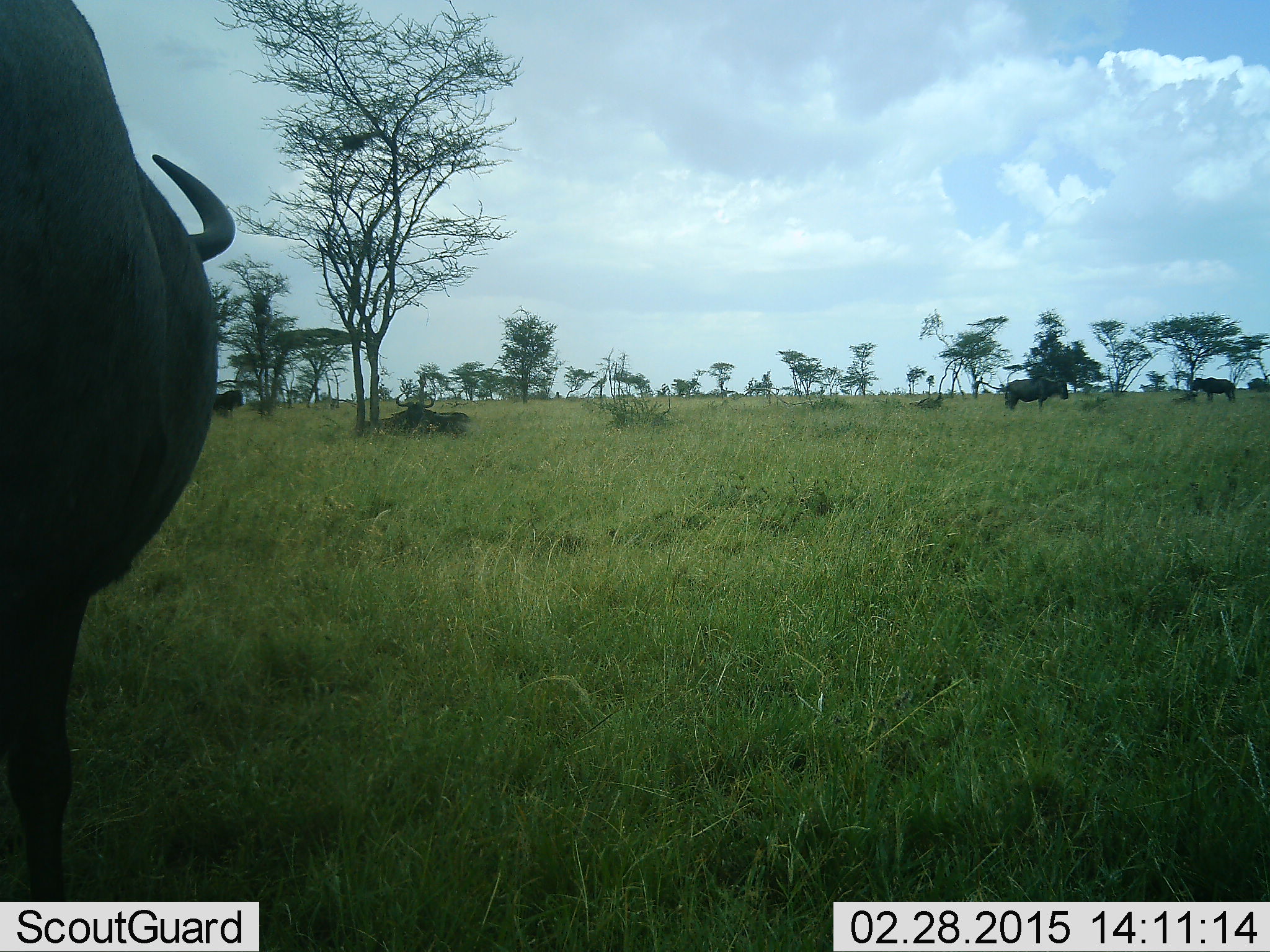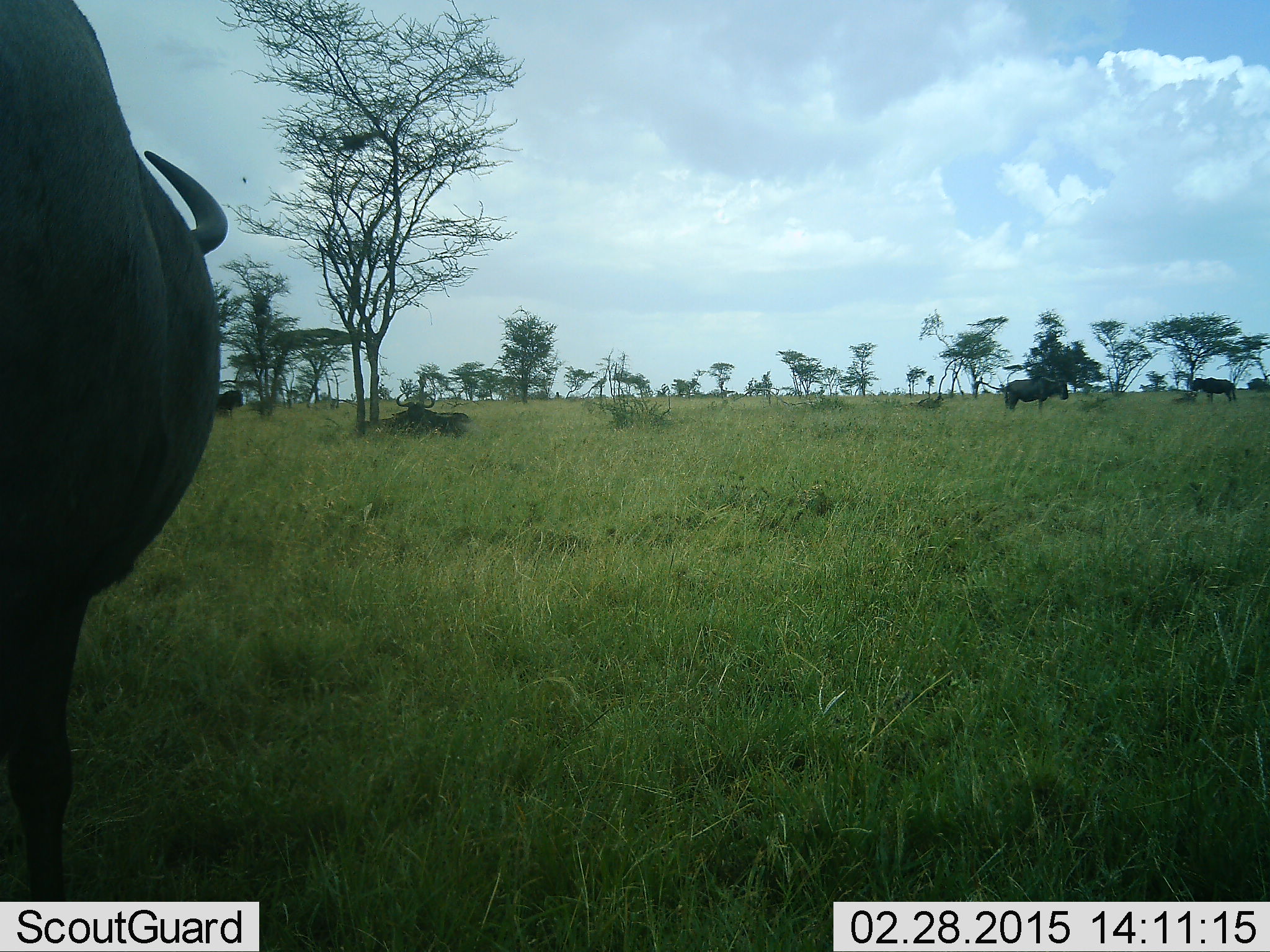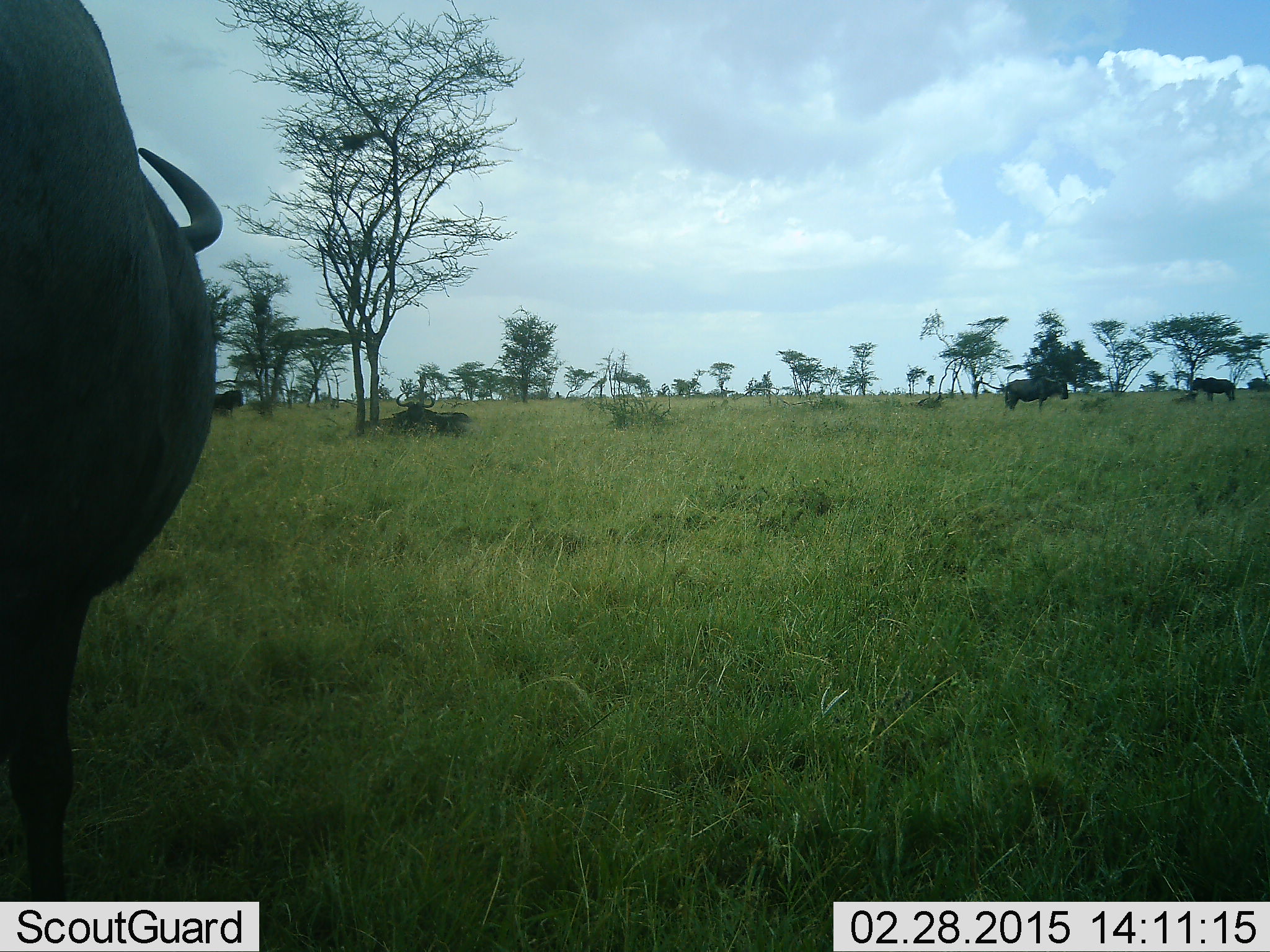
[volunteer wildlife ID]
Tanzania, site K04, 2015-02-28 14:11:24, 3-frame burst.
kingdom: Animalia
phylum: Chordata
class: Mammalia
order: Artiodactyla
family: Bovidae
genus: Connochaetes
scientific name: Connochaetes taurinus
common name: blue wildebeest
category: wildebeest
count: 5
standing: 90%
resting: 40%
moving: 10%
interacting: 0%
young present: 0%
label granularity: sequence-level